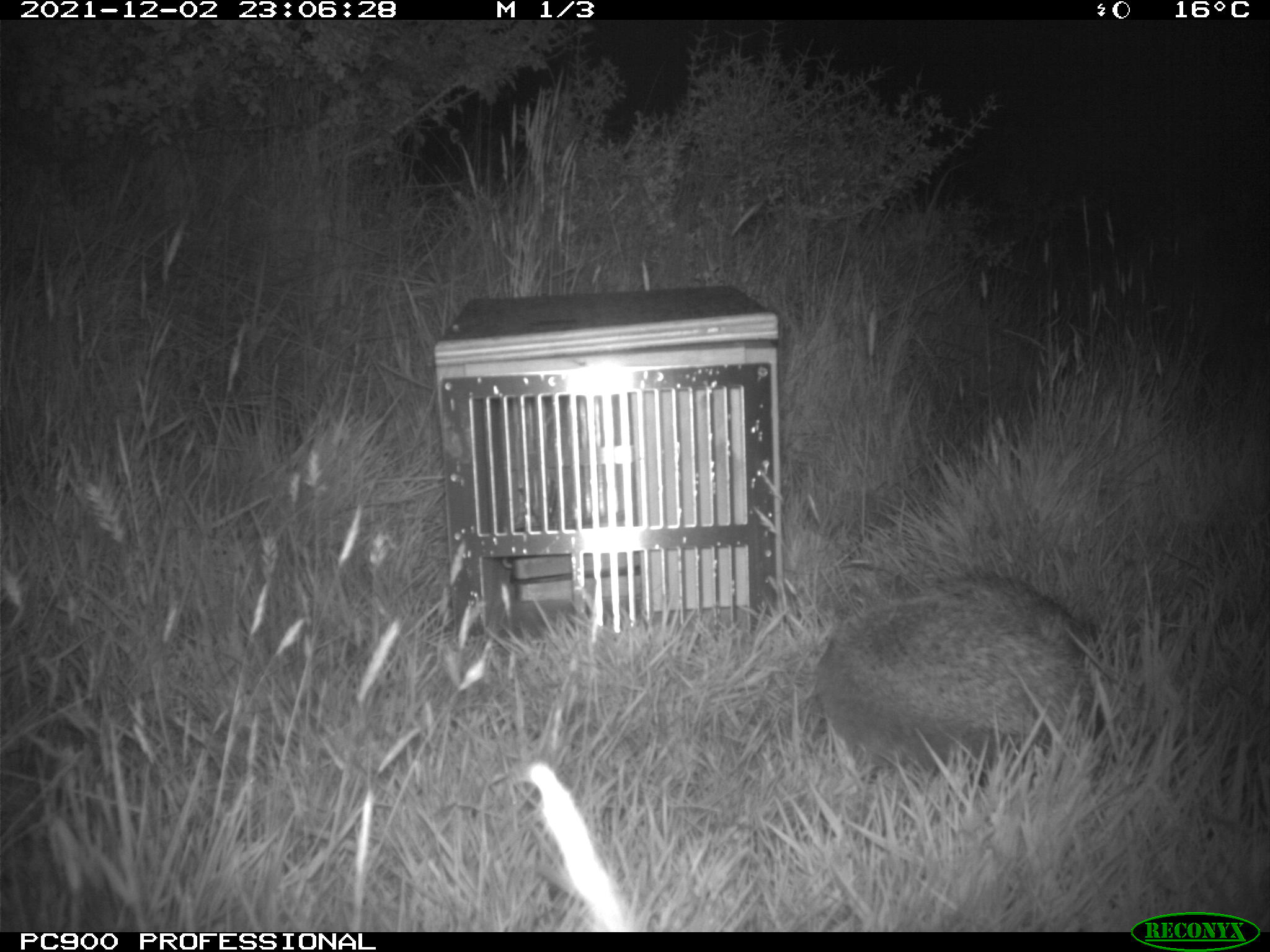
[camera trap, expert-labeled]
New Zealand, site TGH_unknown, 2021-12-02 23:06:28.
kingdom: Animalia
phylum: Chordata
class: Mammalia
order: Eulipotyphla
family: Erinaceidae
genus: Erinaceus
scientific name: Erinaceus europaeus europaeus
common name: european hedgehog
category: hedgehog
Hedgehog (european hedgehog) (Erinaceus europaeus europaeus).